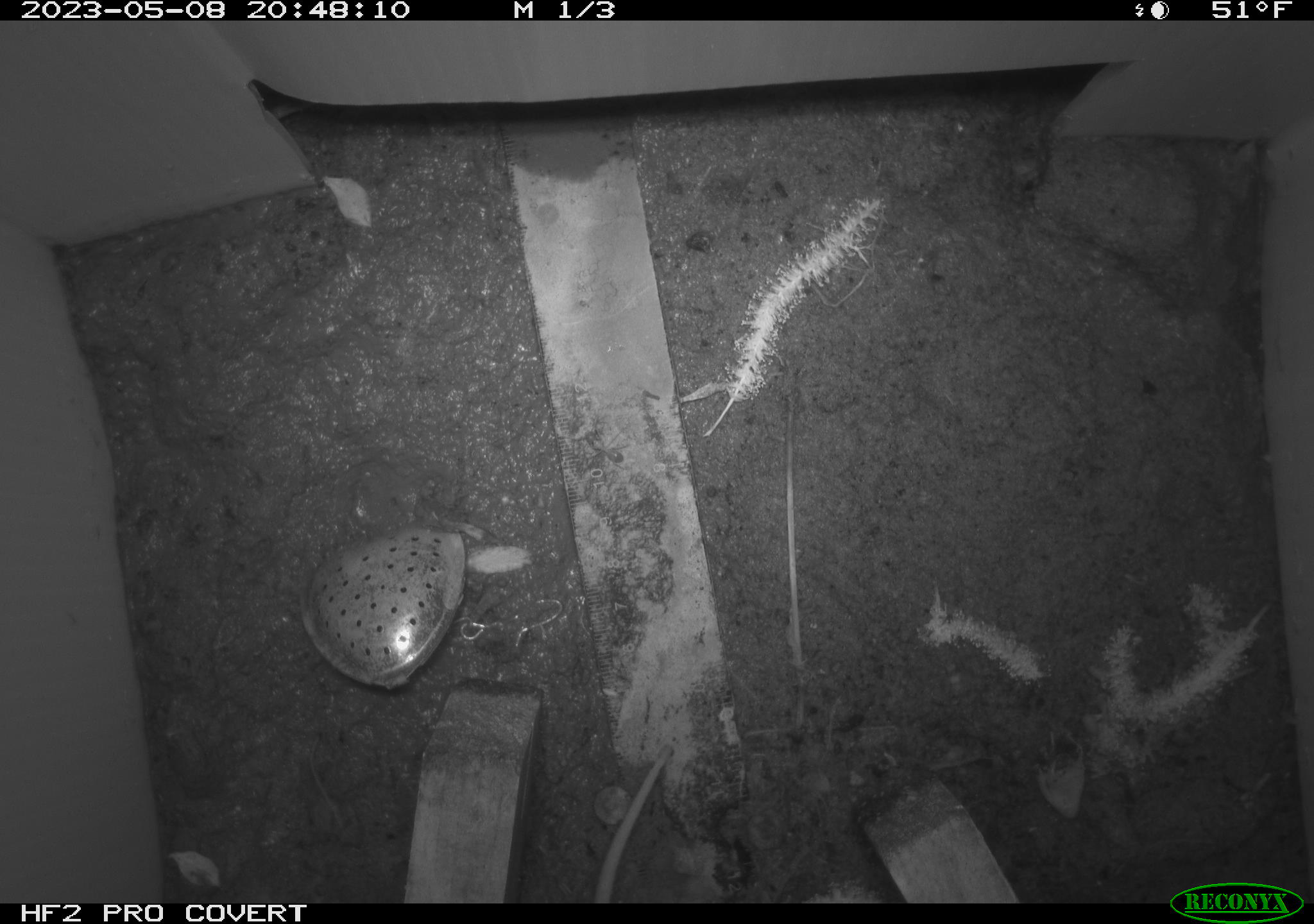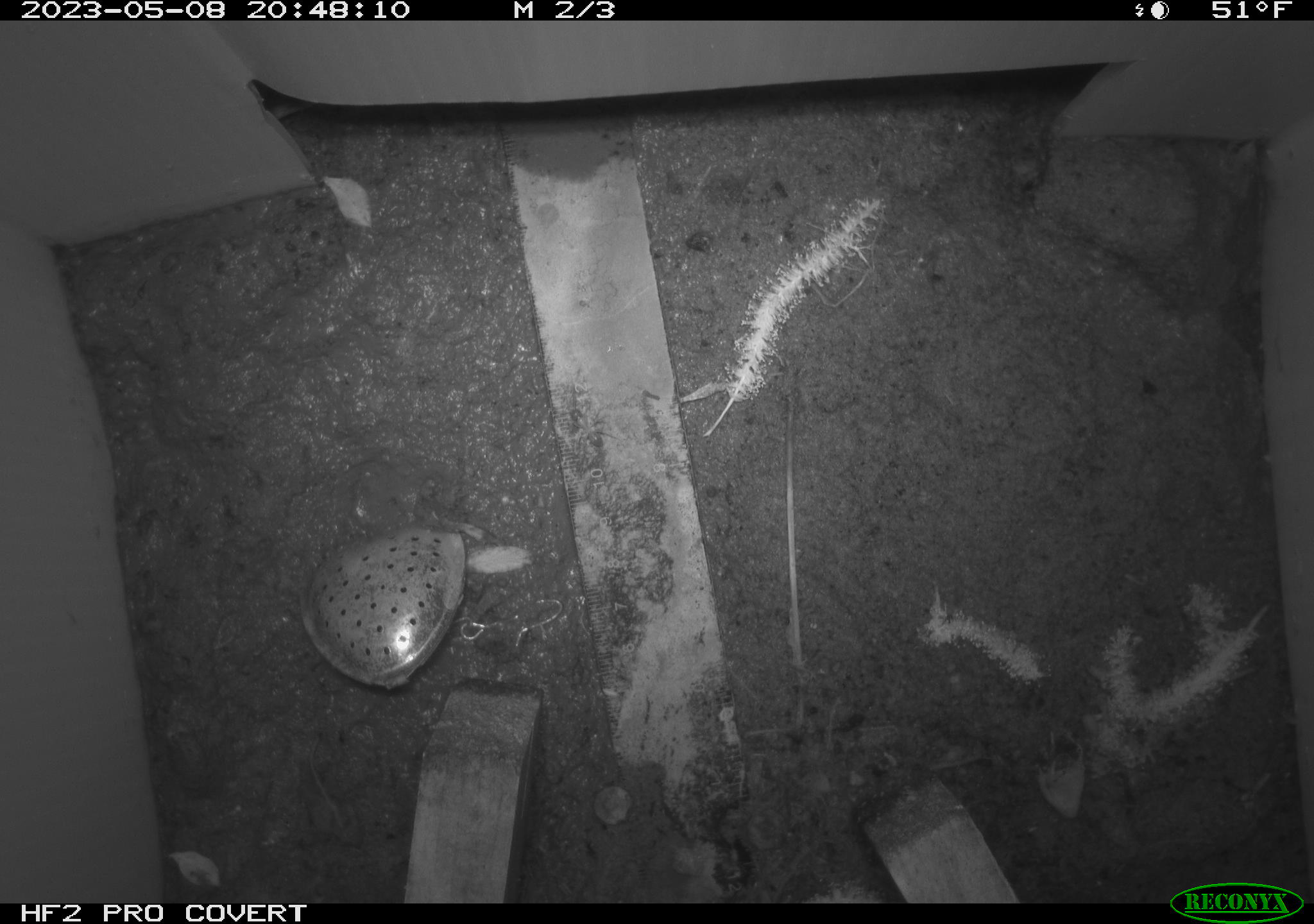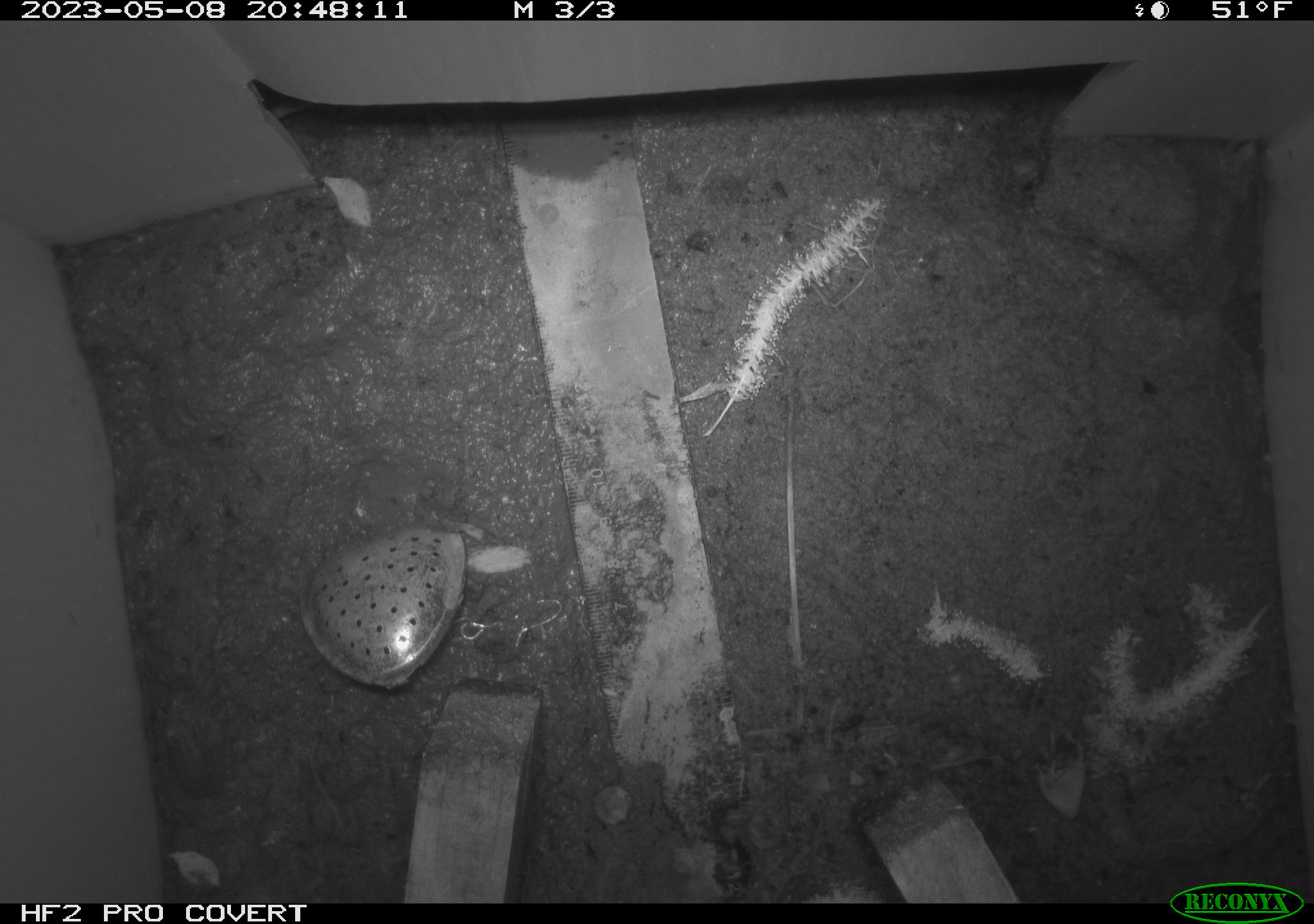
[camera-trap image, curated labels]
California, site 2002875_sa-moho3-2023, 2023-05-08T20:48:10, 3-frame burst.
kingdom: Animalia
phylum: Chordata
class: Mammalia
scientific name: Mammalia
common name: small mammal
Small mammal (Mammalia).